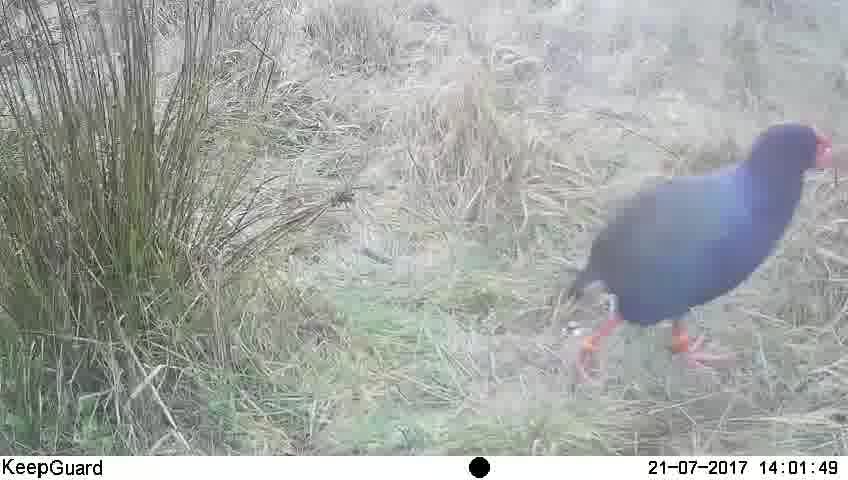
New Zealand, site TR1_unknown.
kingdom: Animalia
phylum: Chordata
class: Aves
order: Gruiformes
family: Rallidae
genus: Porphyrio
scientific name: Porphyrio mantelli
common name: takahe